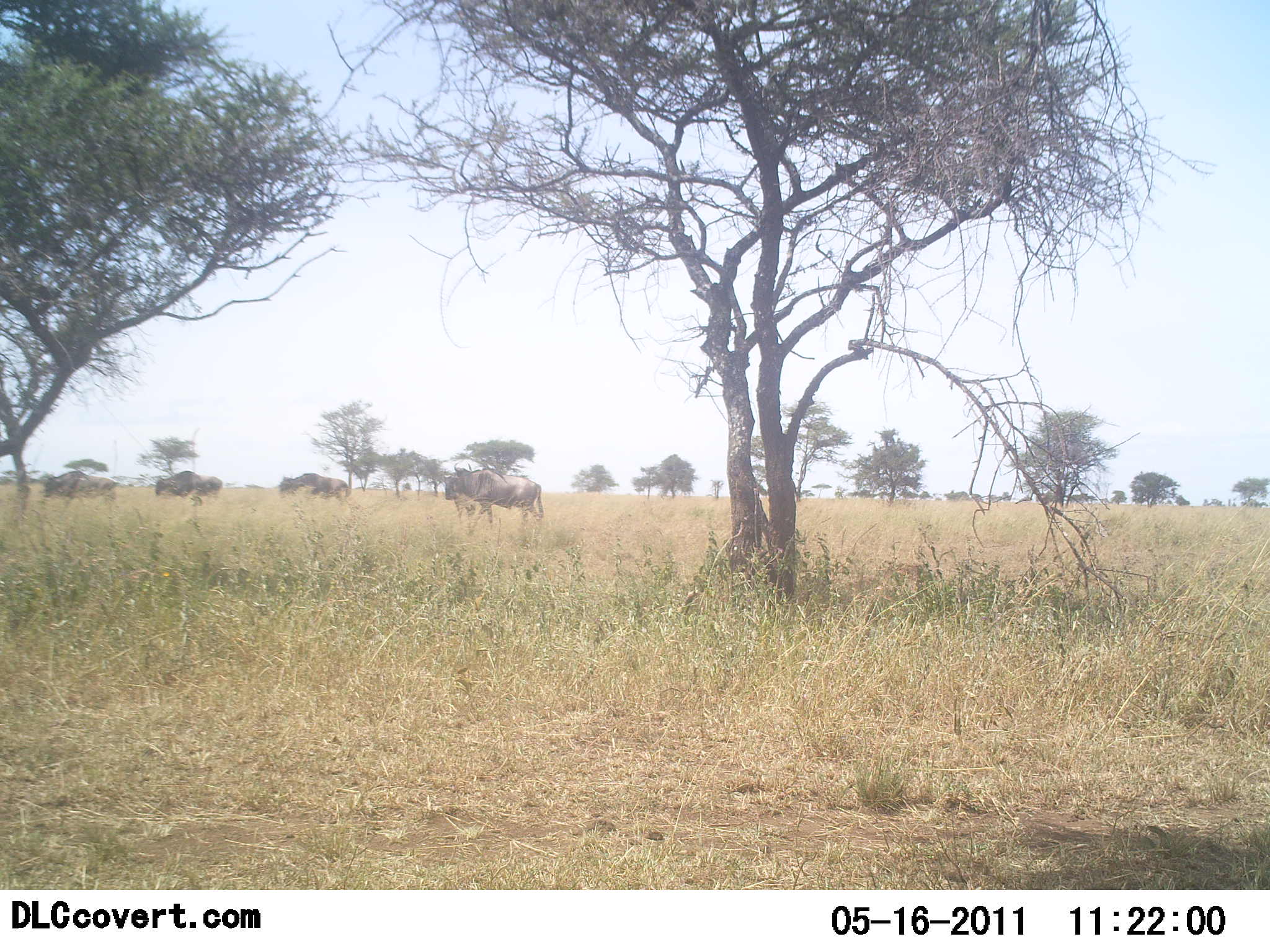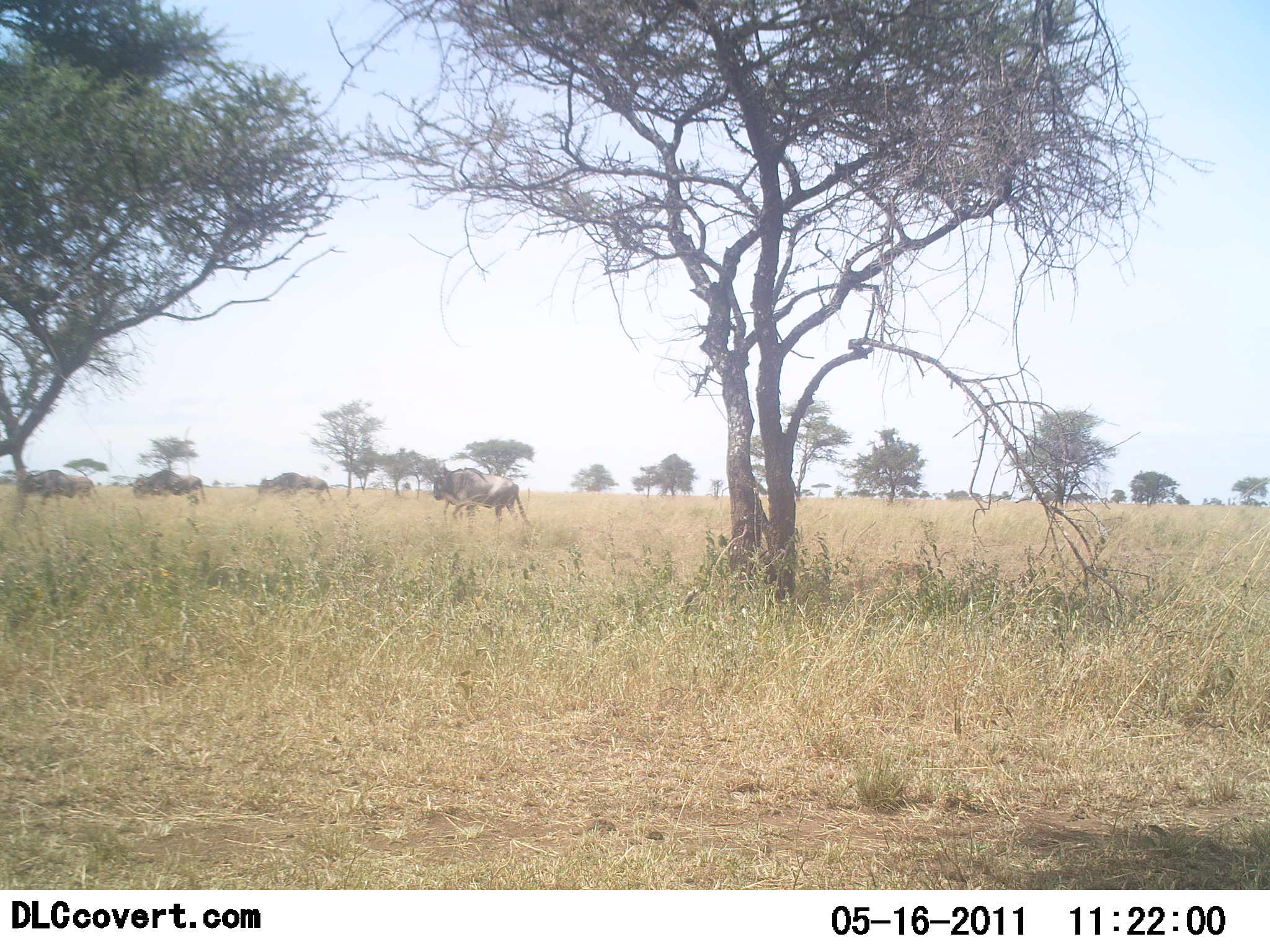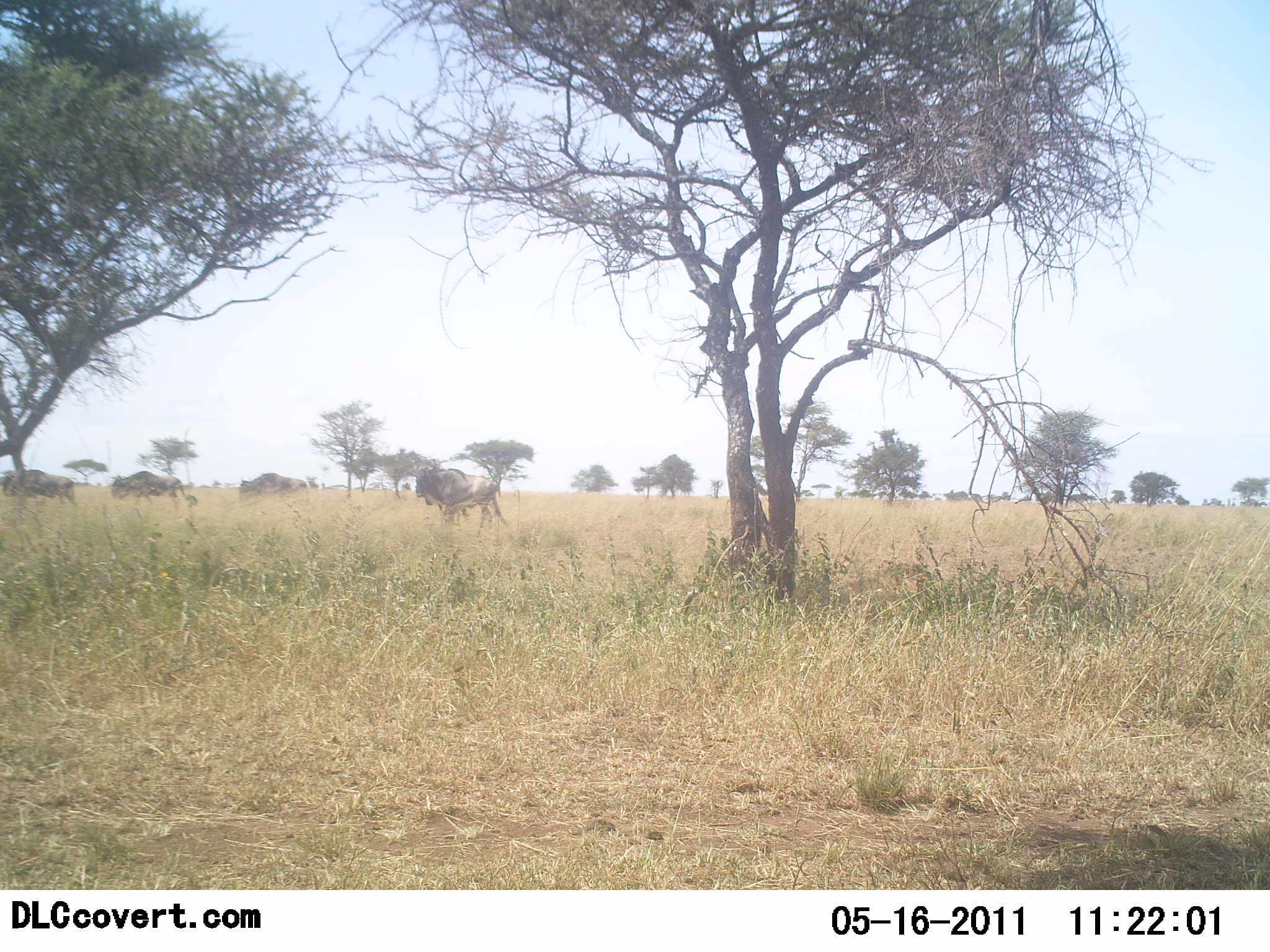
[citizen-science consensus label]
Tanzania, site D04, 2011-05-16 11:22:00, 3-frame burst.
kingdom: Animalia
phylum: Chordata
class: Mammalia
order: Artiodactyla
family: Bovidae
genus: Connochaetes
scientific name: Connochaetes taurinus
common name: blue wildebeest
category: wildebeest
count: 4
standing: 20%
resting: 0%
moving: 70%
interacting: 0%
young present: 0%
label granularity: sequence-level